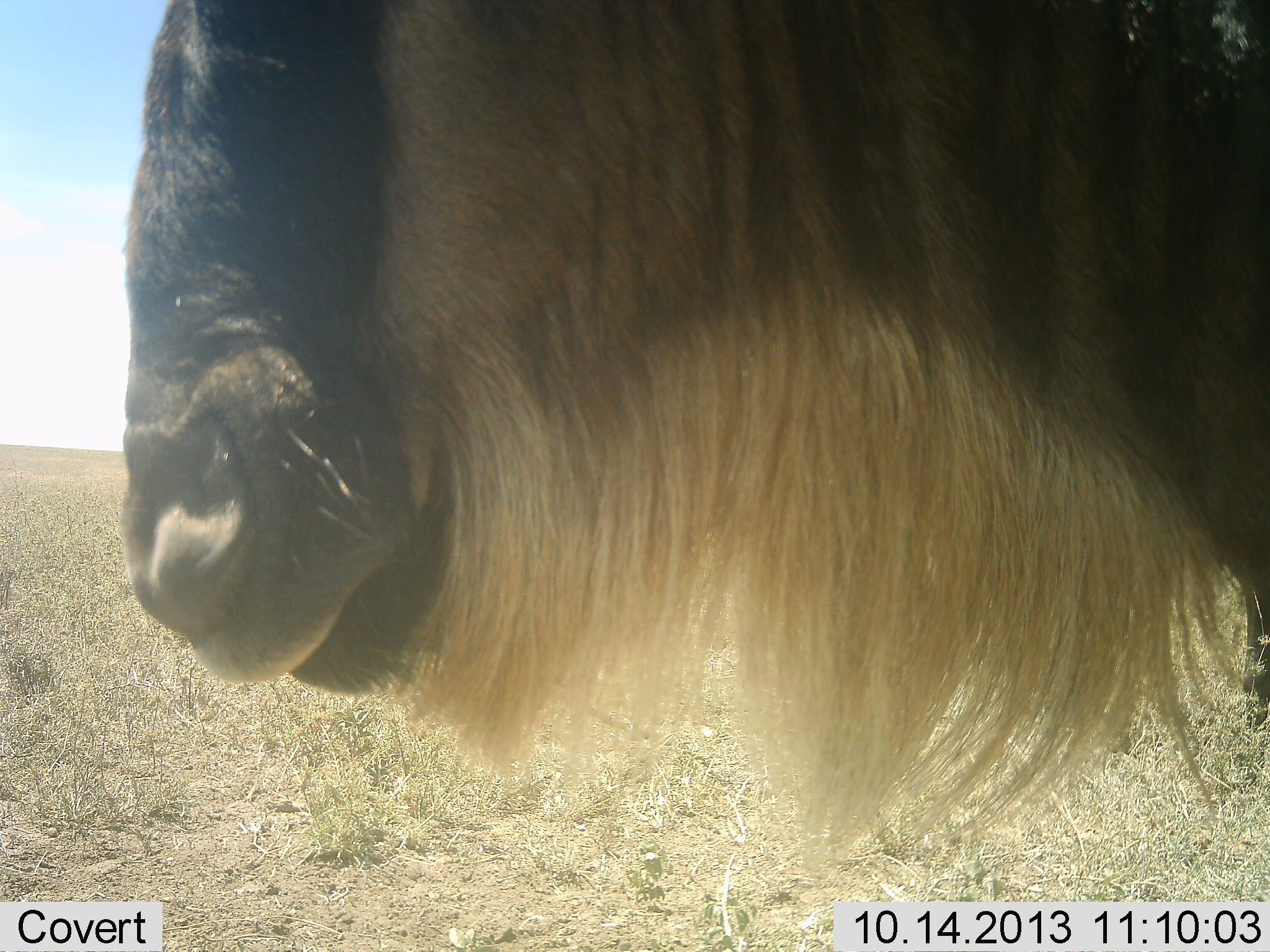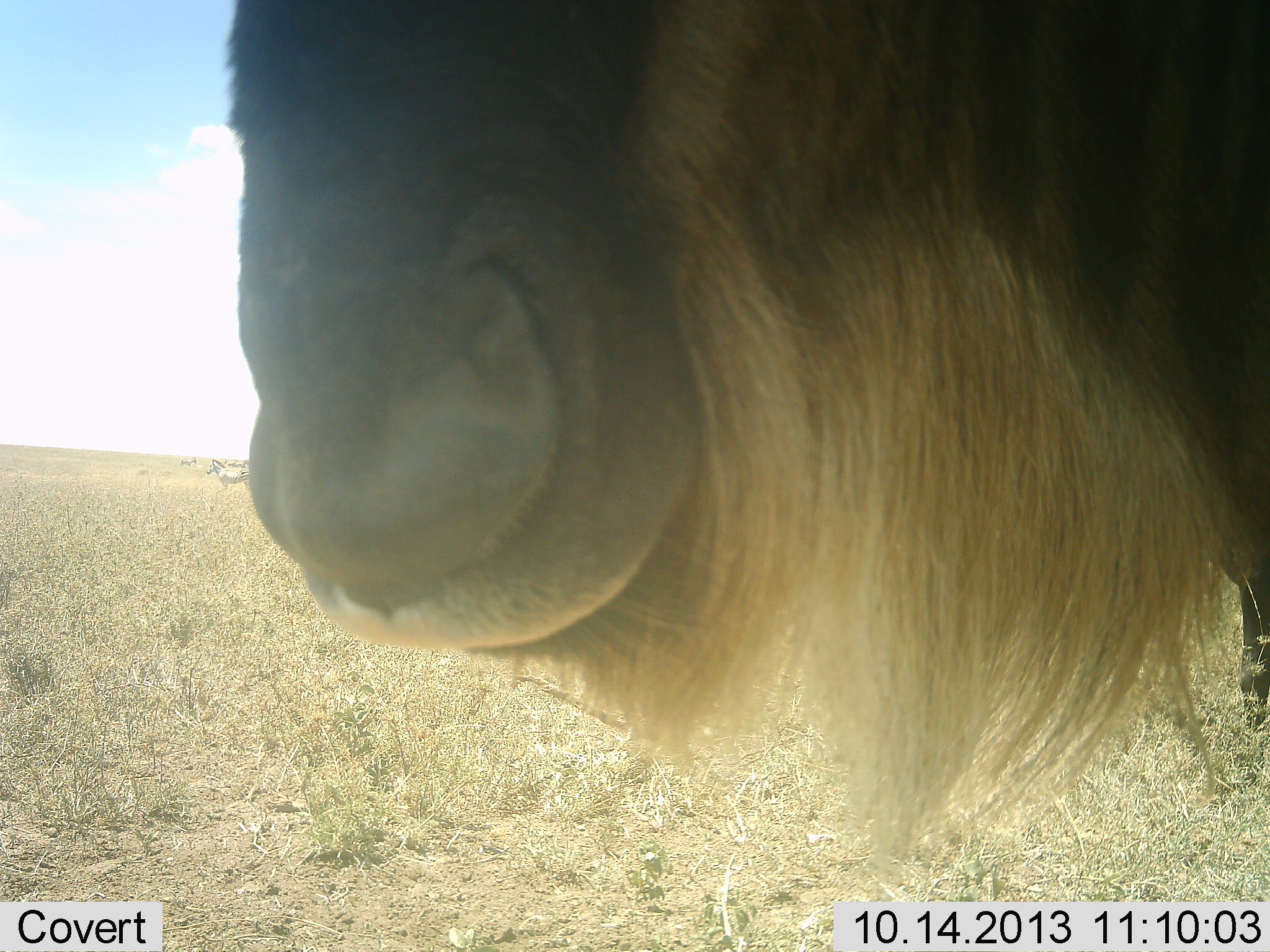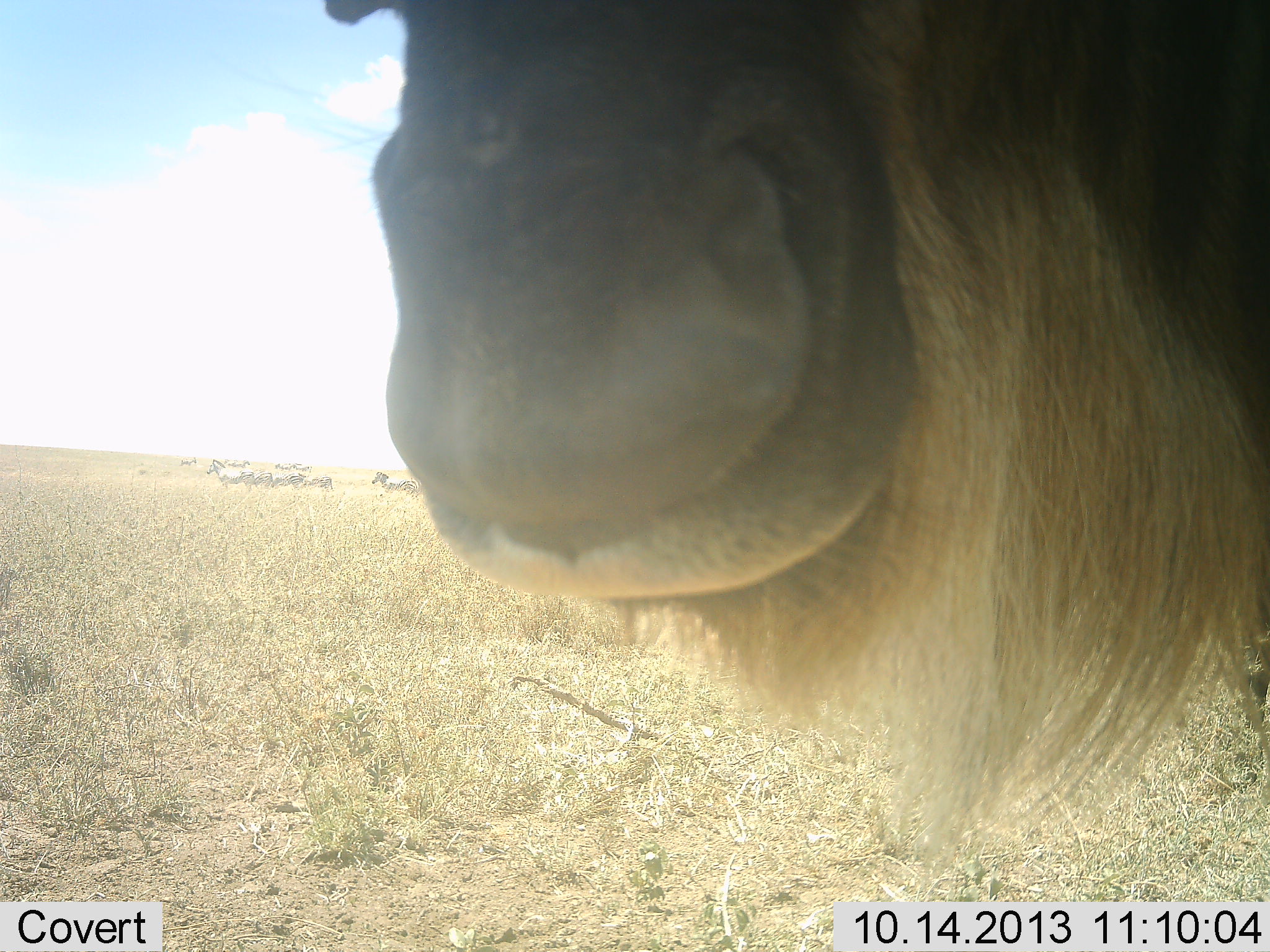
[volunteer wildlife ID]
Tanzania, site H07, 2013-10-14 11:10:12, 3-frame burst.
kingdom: Animalia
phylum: Chordata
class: Mammalia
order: Artiodactyla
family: Bovidae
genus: Connochaetes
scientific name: Connochaetes taurinus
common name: blue wildebeest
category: wildebeest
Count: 1.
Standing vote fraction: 89%.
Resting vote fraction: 0%.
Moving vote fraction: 5%.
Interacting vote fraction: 5%.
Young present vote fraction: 0%.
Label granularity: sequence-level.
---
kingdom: Animalia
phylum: Chordata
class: Mammalia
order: Perissodactyla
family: Equidae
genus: Equus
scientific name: Equus quagga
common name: plains zebra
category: zebra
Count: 11-50.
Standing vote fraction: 100%.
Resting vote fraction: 0%.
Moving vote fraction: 20%.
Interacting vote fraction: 0%.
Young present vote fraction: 10%.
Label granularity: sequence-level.